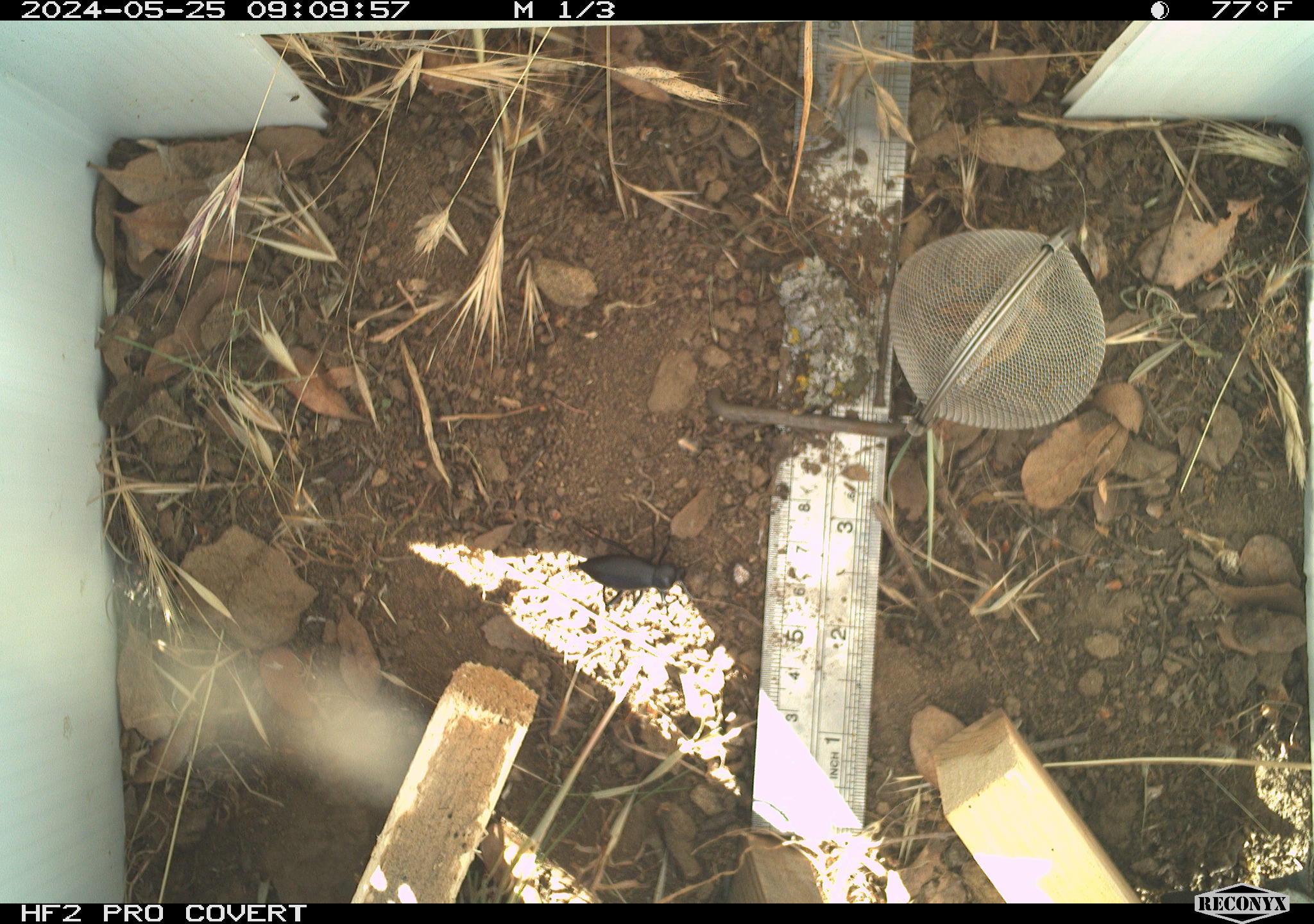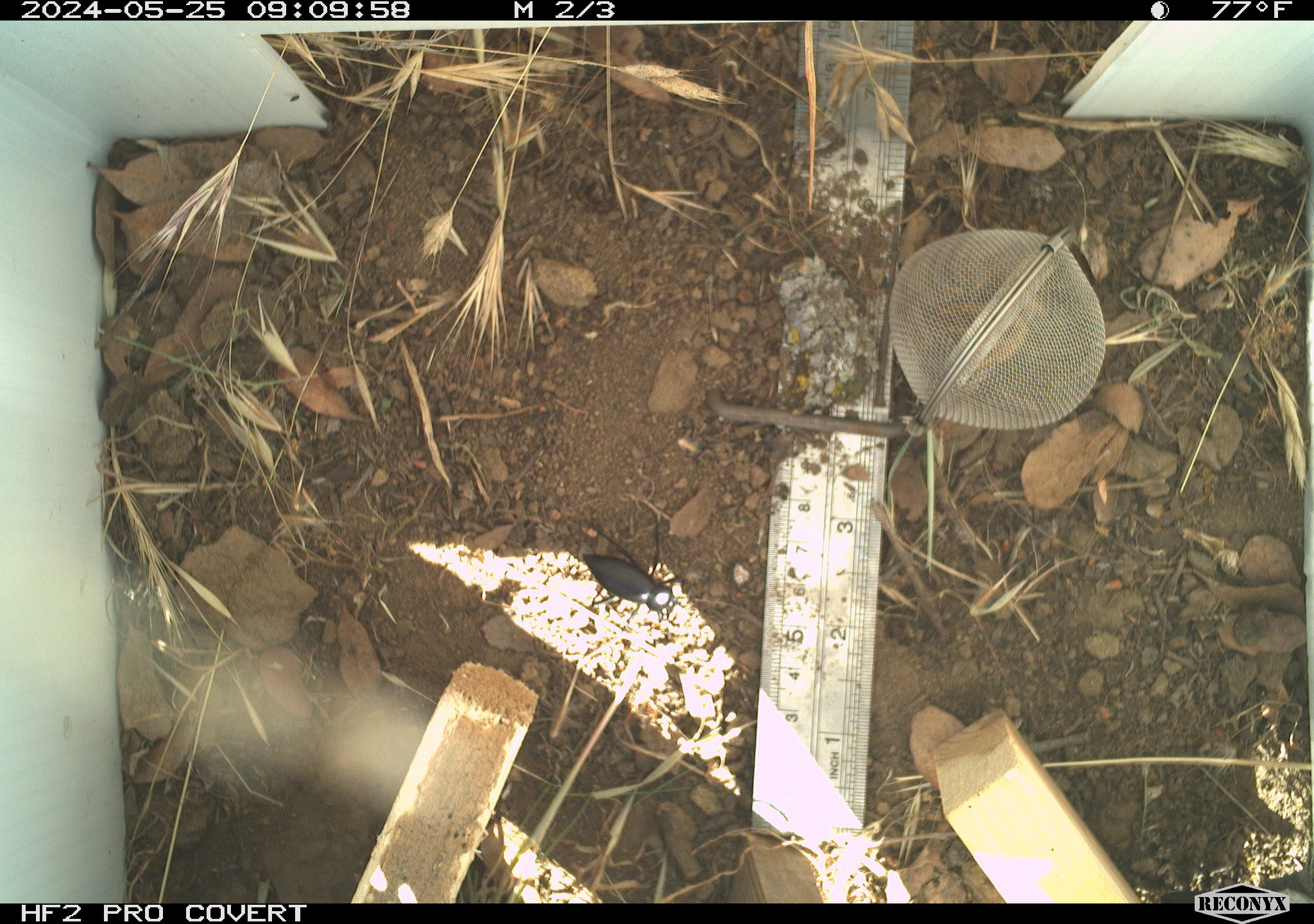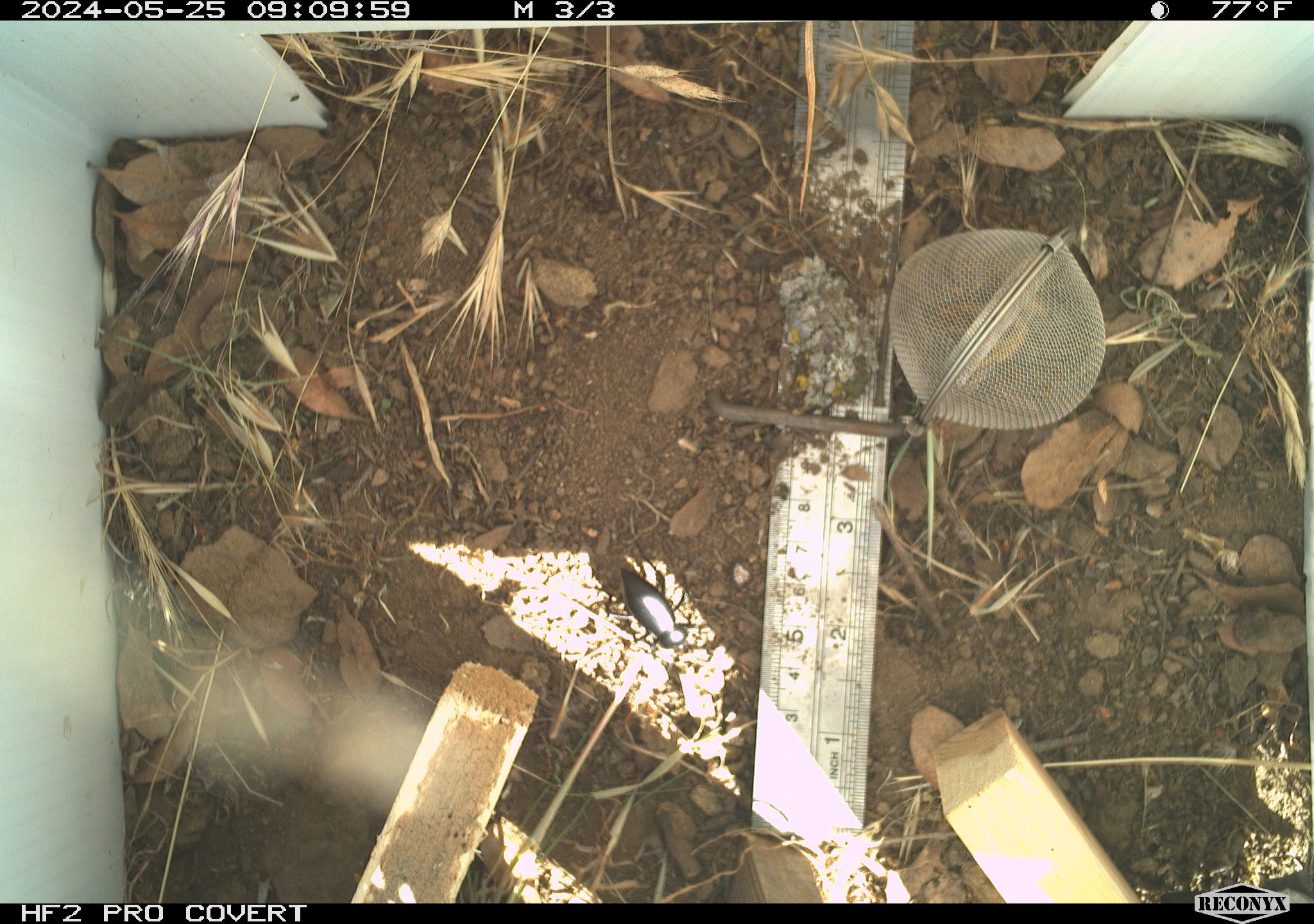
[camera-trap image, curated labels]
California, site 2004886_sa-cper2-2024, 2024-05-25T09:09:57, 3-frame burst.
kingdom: Animalia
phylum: Arthropoda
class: Insecta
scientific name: Insecta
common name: insect